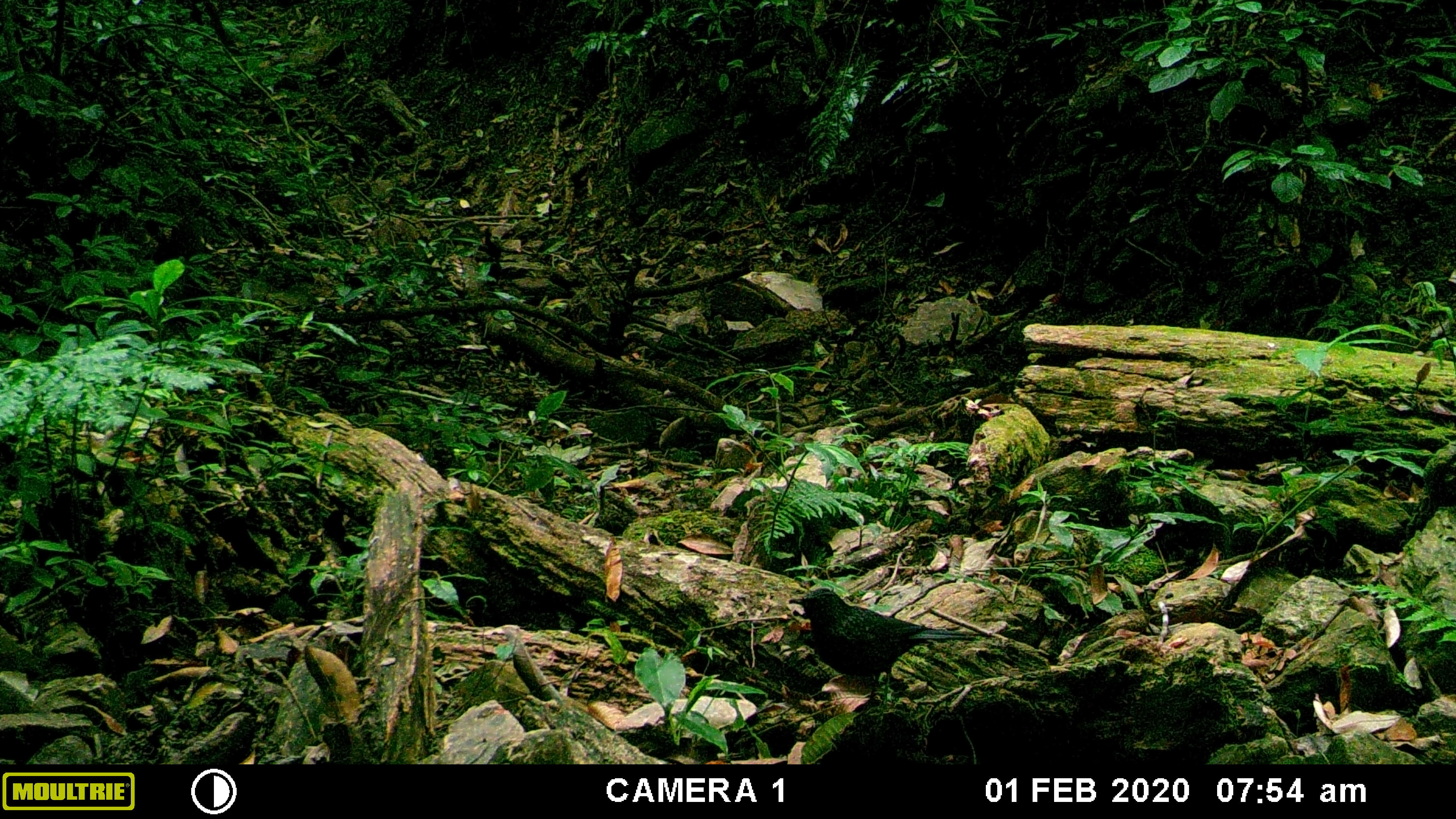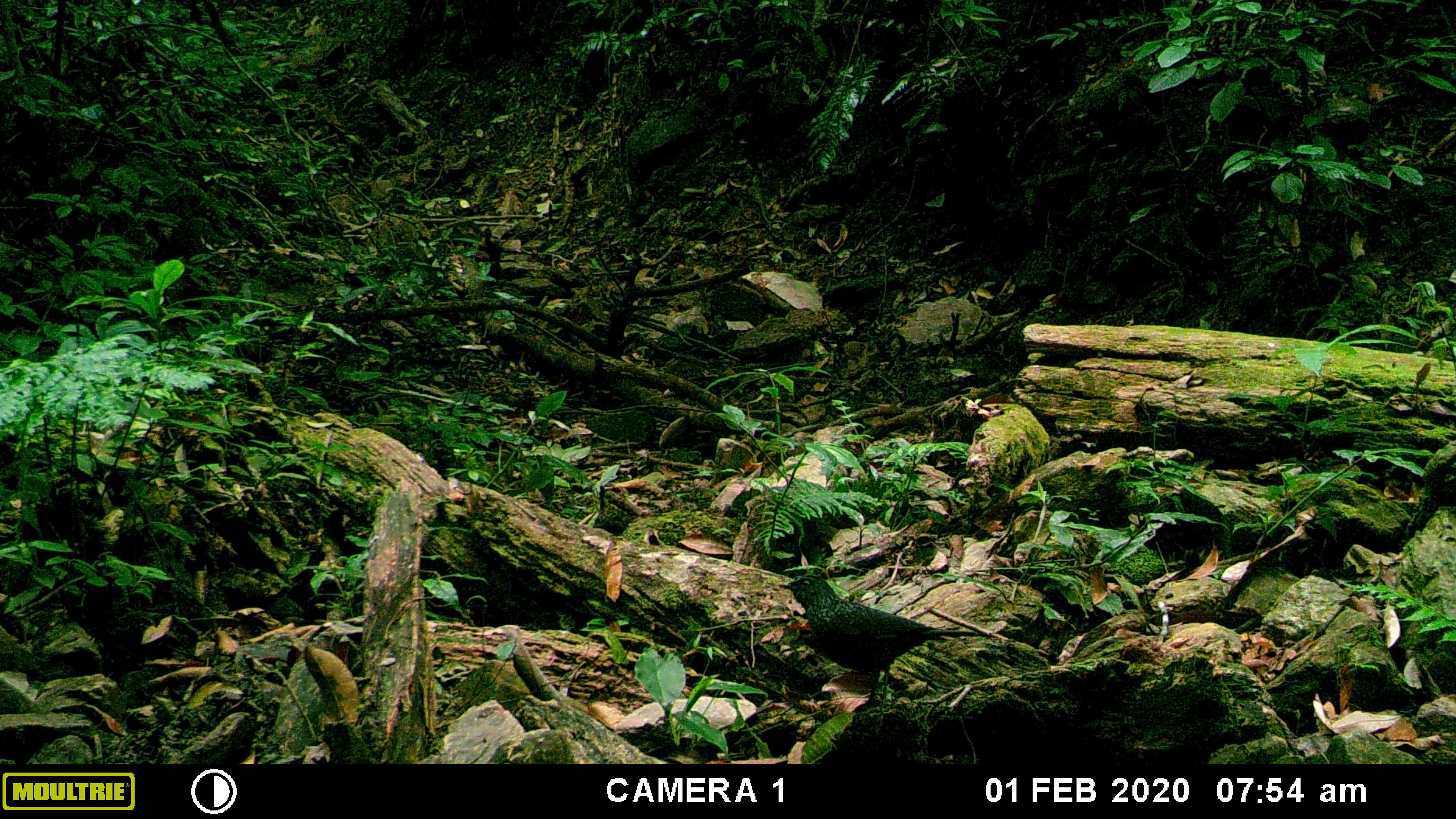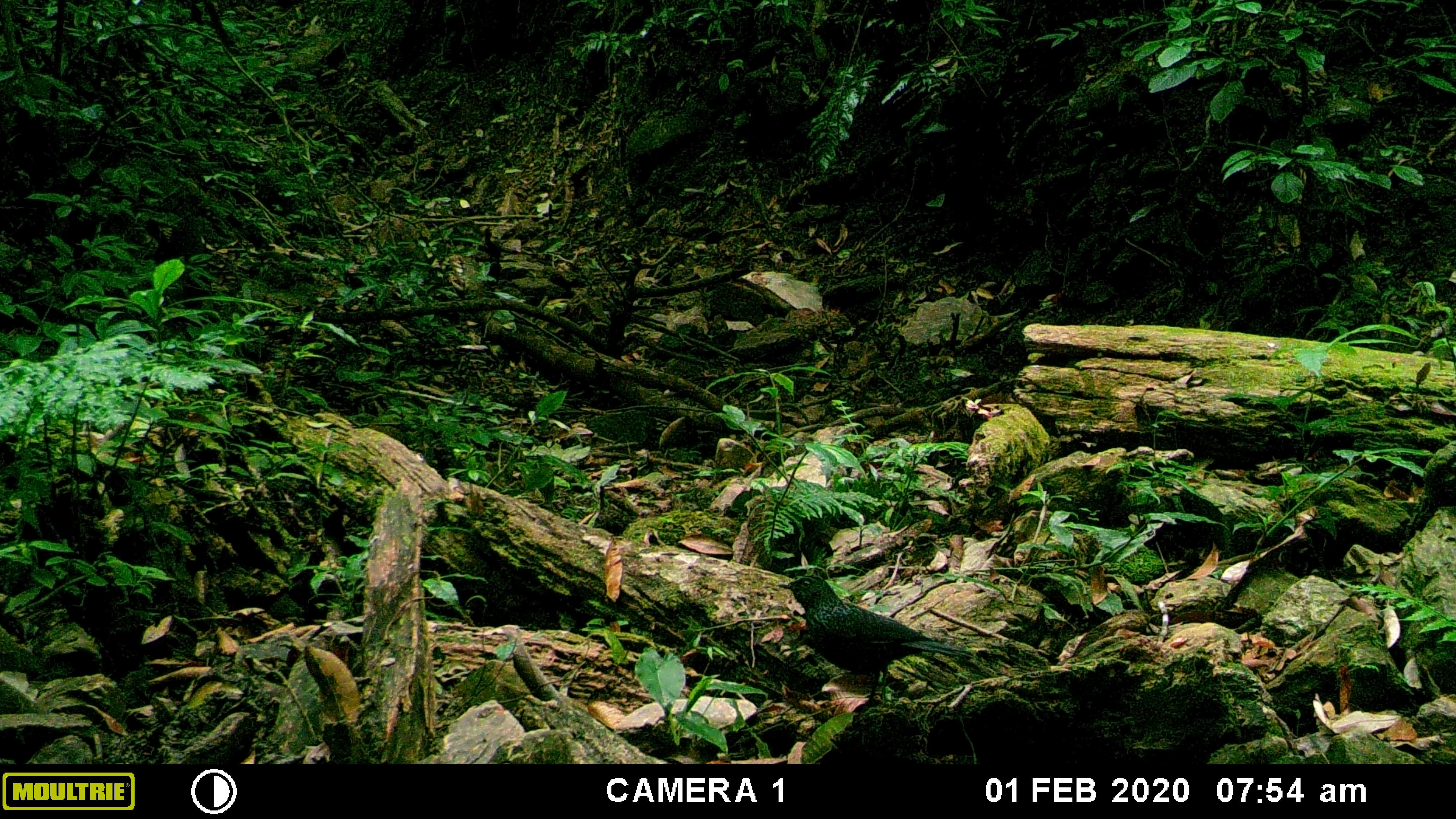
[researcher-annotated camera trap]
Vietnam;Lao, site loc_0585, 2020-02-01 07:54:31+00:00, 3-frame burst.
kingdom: Animalia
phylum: Chordata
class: Aves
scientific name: Aves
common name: bird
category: unidentified bird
Unidentified bird (bird) (Aves). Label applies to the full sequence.